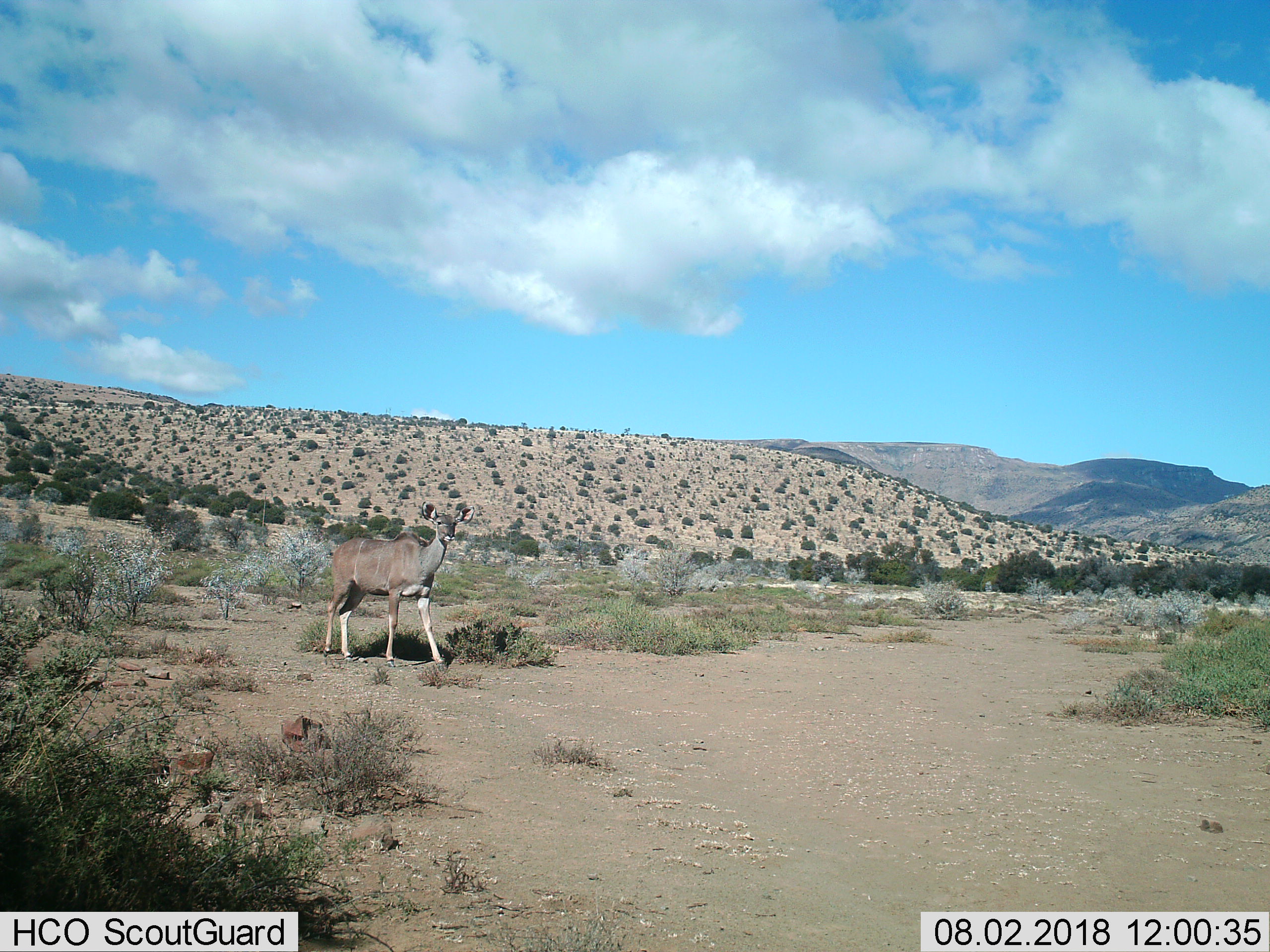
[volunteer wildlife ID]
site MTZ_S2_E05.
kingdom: Animalia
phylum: Chordata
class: Mammalia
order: Artiodactyla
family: Bovidae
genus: Tragelaphus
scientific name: Tragelaphus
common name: kudu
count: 1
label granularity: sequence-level